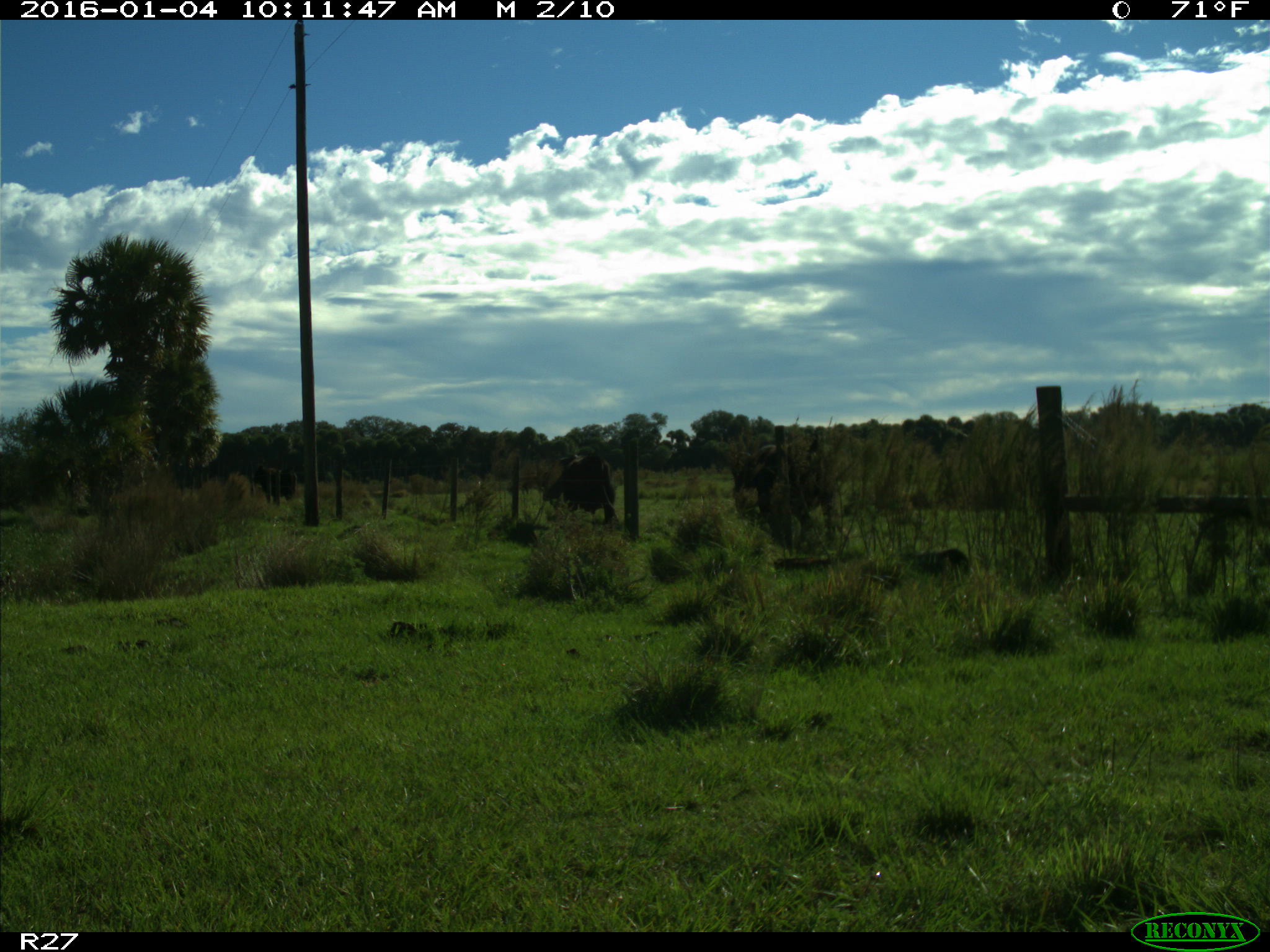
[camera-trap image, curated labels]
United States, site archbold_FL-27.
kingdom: Animalia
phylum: Chordata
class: Mammalia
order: Artiodactyla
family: Bovidae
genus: Bos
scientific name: Bos taurus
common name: domestic cow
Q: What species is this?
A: Bos taurus (domestic cow).